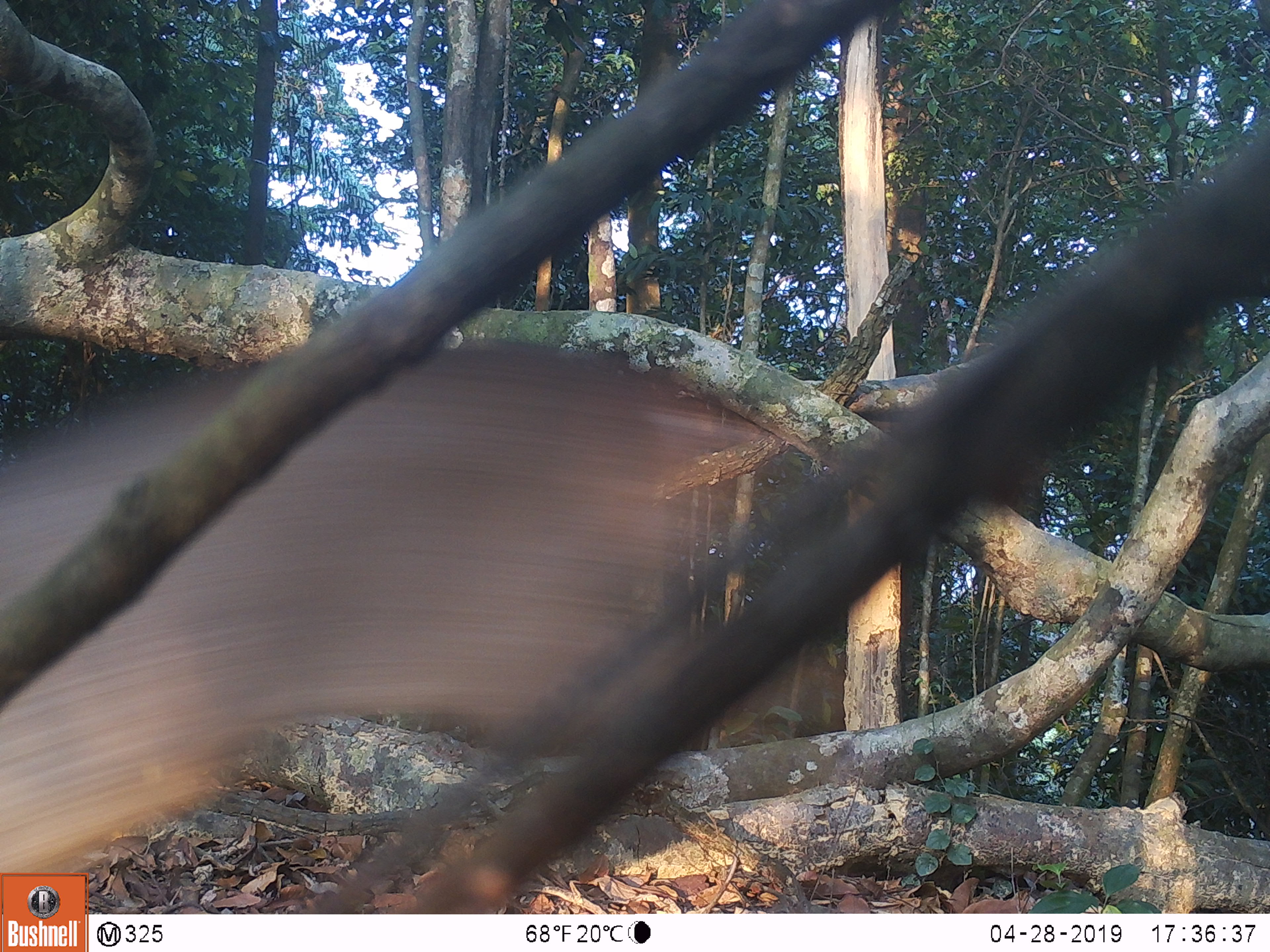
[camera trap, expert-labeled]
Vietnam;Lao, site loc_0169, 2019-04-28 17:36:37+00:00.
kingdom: Animalia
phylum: Chordata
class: Mammalia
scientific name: Mammalia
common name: mammal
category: unidentified mammal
Unidentified mammal (mammal) (Mammalia). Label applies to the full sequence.